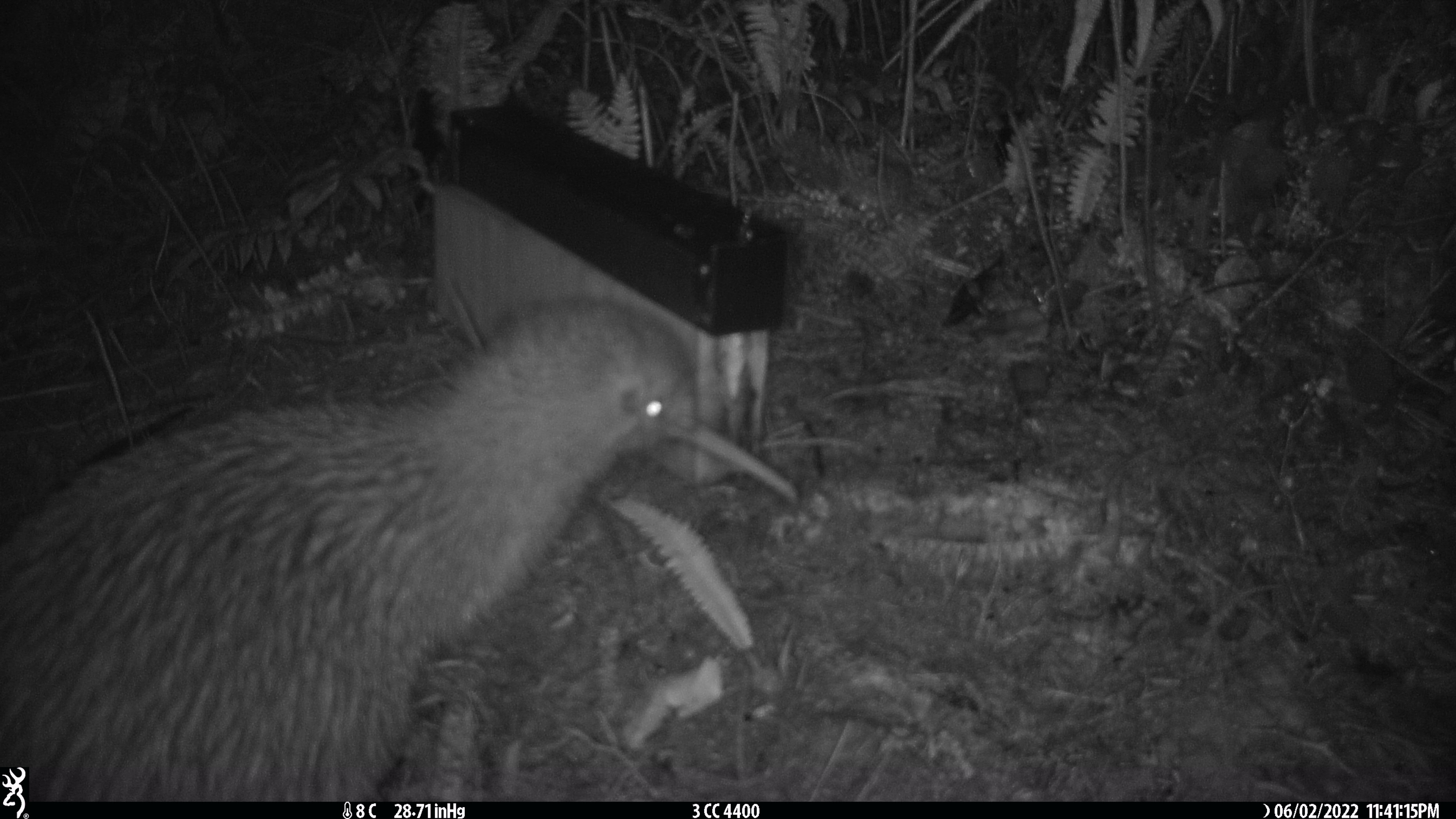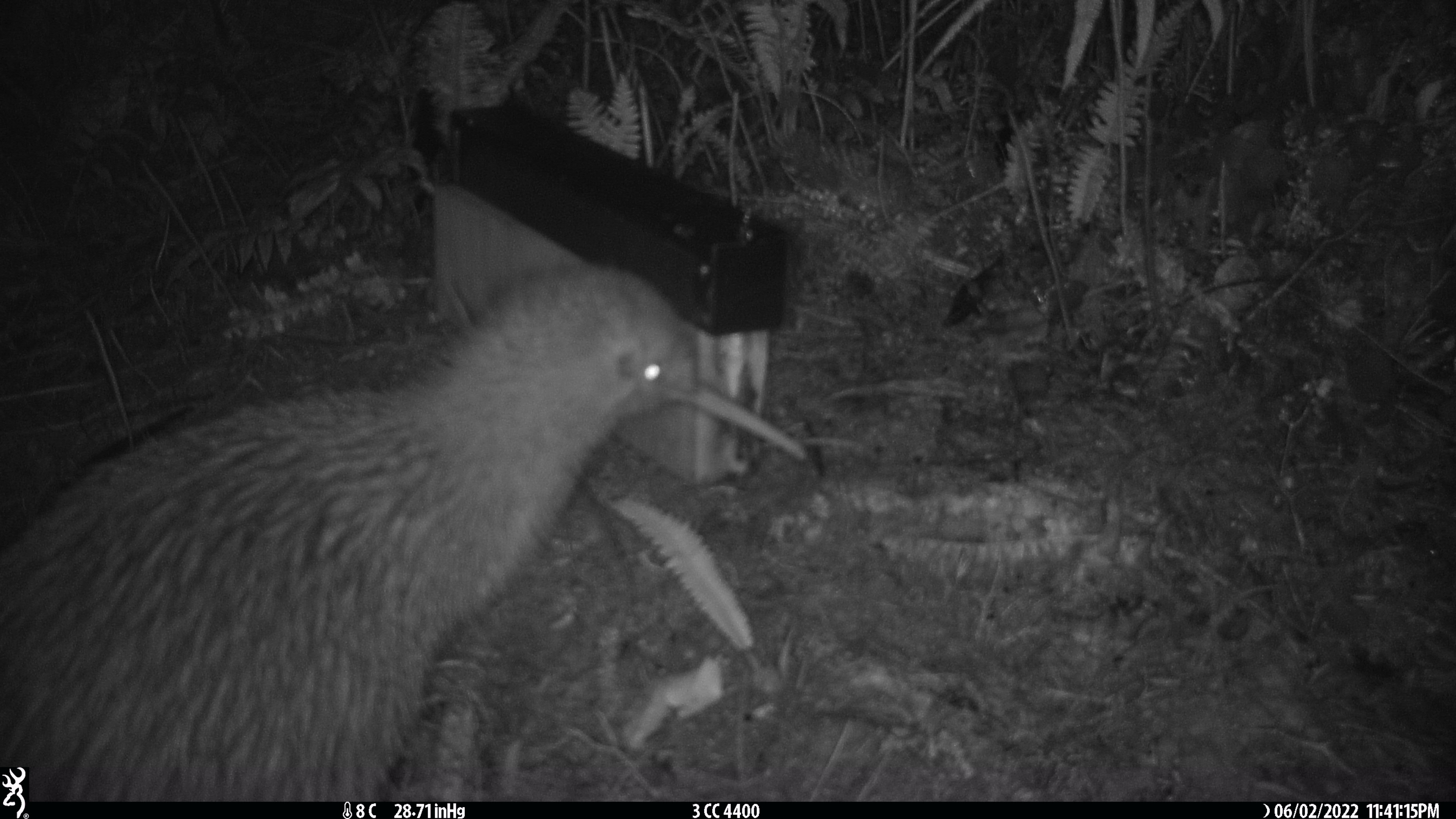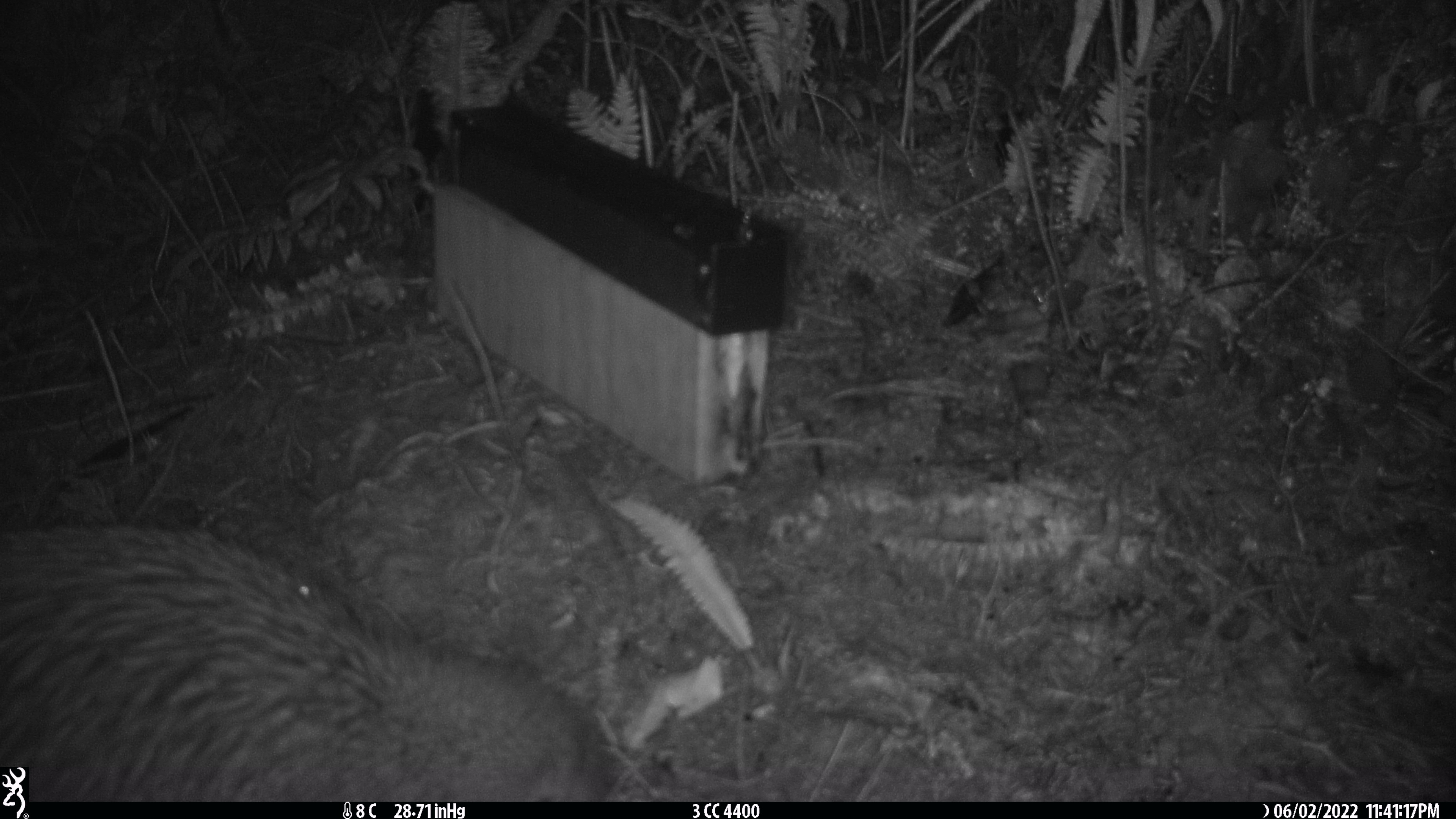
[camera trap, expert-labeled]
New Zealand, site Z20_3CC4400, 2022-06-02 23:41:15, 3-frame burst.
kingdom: Animalia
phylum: Chordata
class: Aves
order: Apterygiformes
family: Apterygidae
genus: Apteryx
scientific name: Apteryx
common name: kiwi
Kiwi (Apteryx).